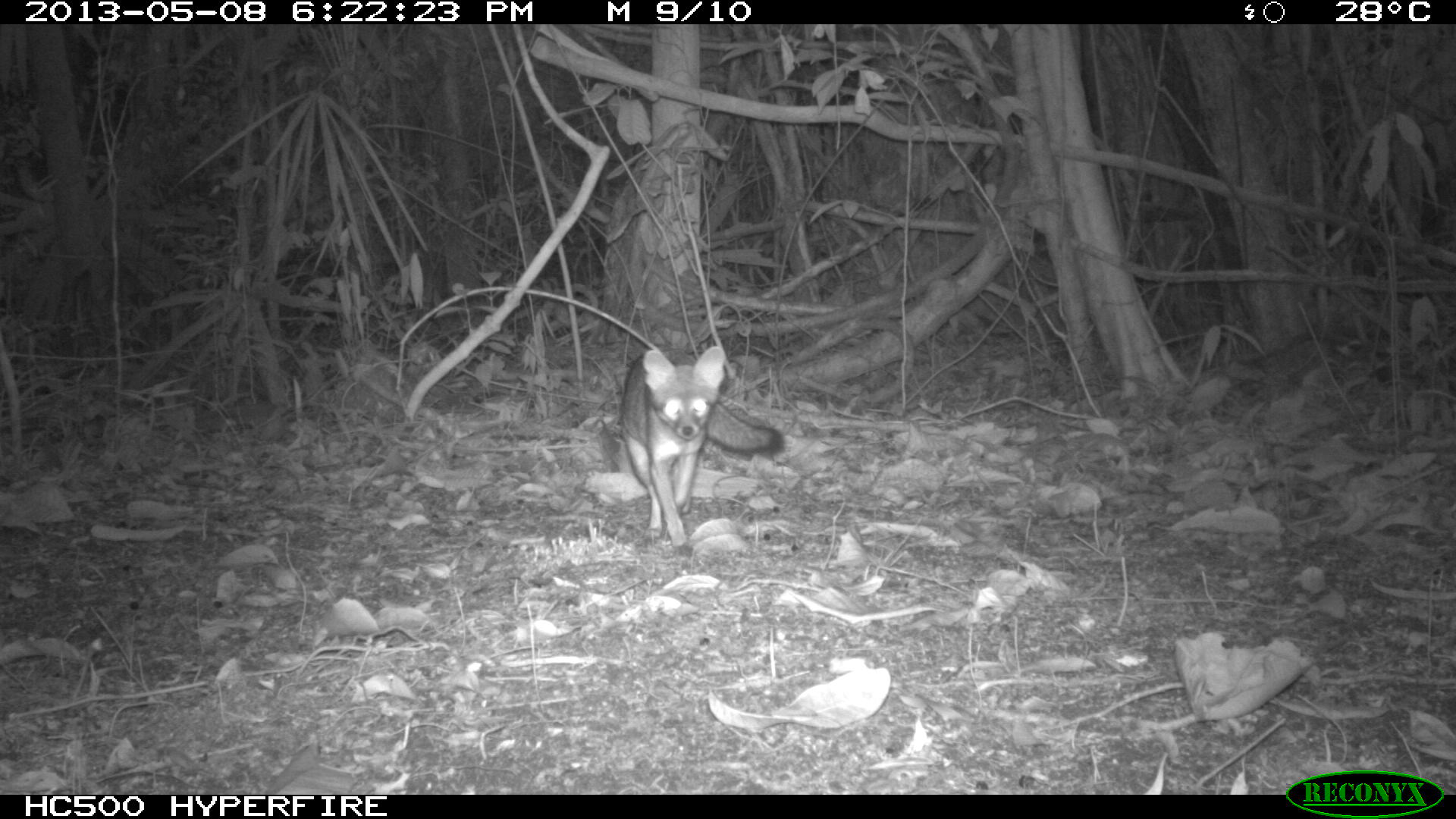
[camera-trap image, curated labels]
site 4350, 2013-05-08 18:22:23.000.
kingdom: Animalia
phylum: Chordata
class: Mammalia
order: Carnivora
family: Canidae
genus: Urocyon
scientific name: Urocyon cinereoargenteus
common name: gray fox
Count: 1.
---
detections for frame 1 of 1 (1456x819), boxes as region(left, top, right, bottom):
urocyon cinereoargenteus: region(620, 346, 786, 556)